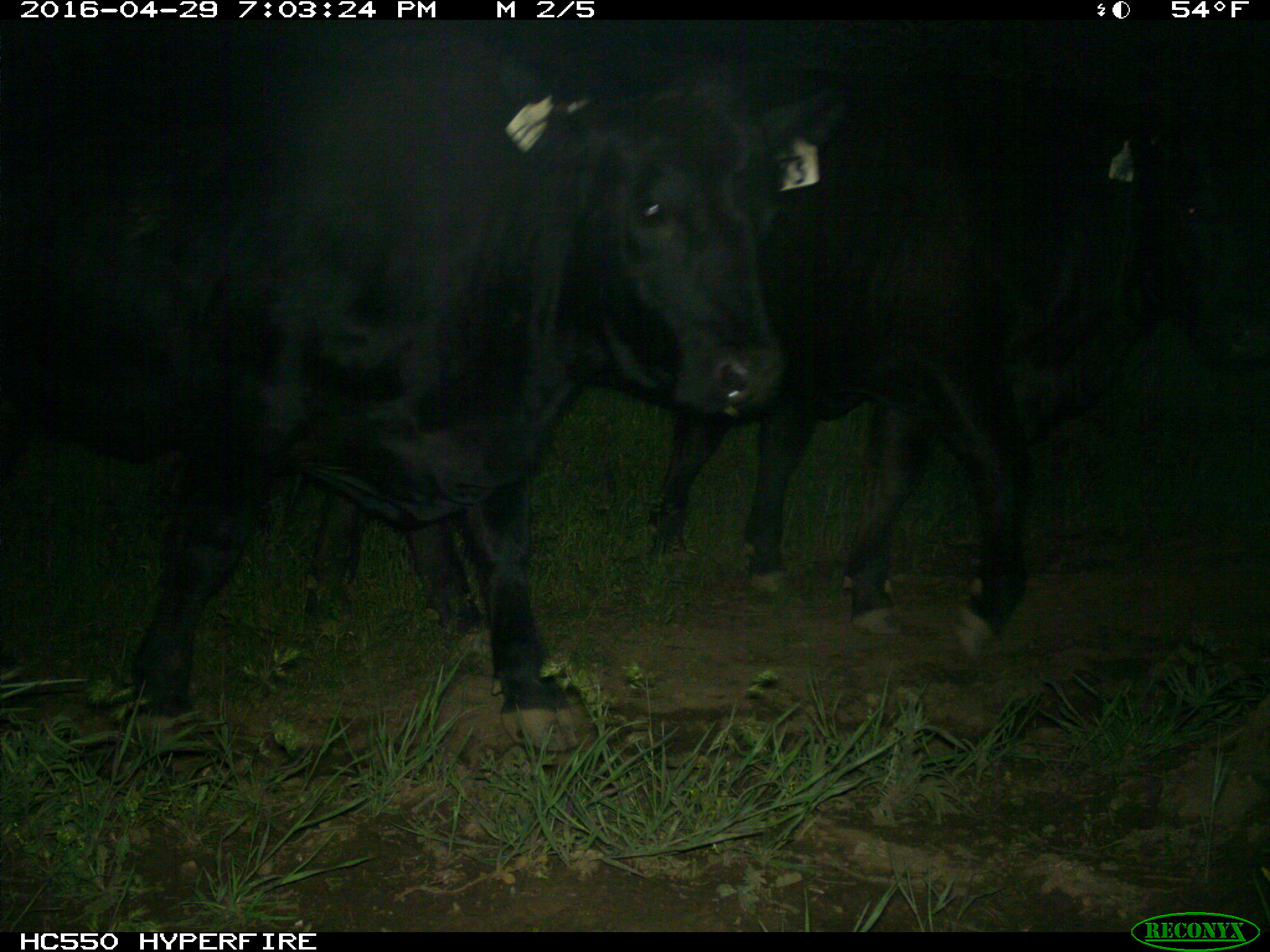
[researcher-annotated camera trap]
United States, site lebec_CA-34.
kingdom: Animalia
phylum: Chordata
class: Mammalia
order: Artiodactyla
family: Bovidae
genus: Bos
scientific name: Bos taurus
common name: domestic cow